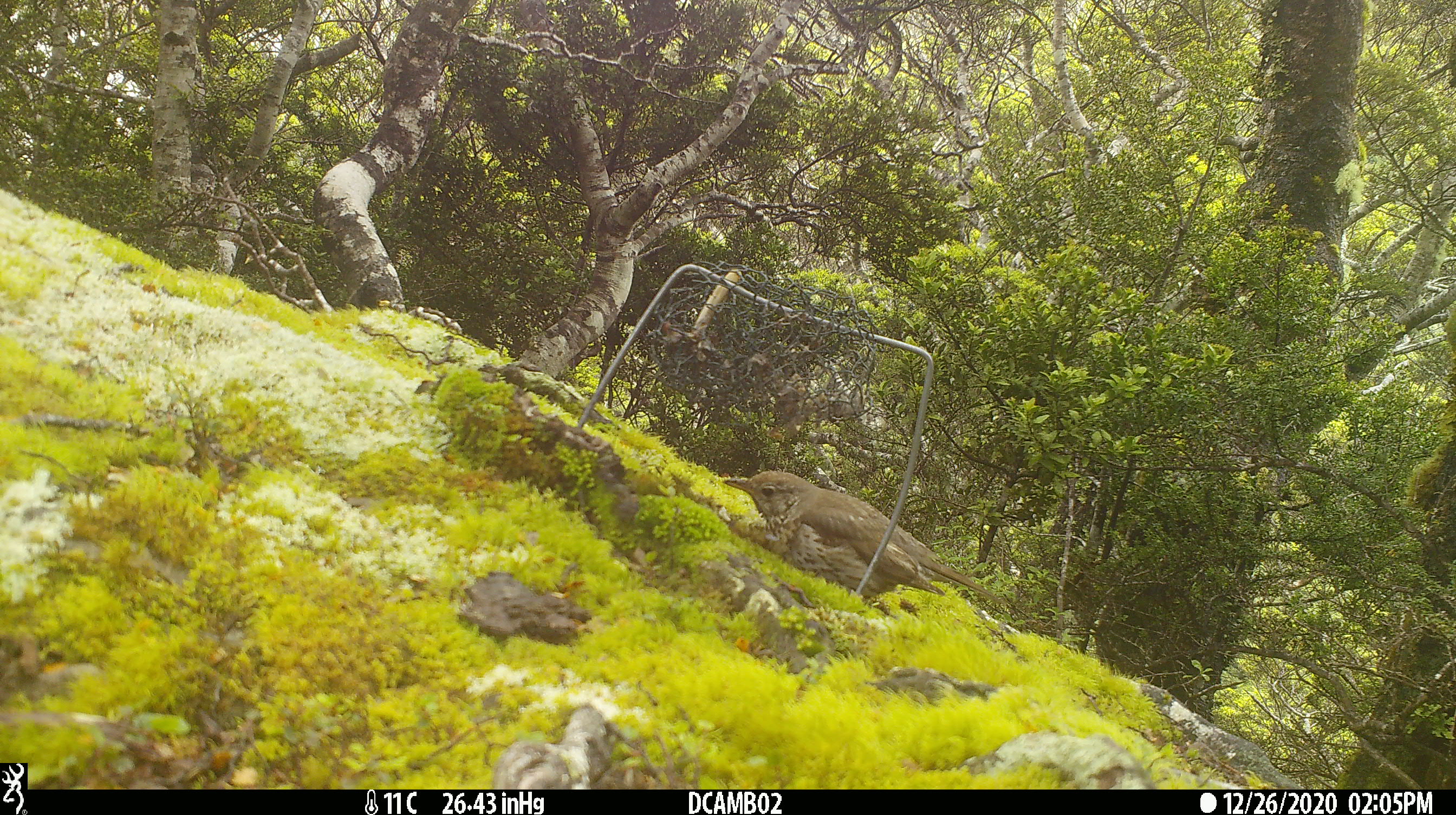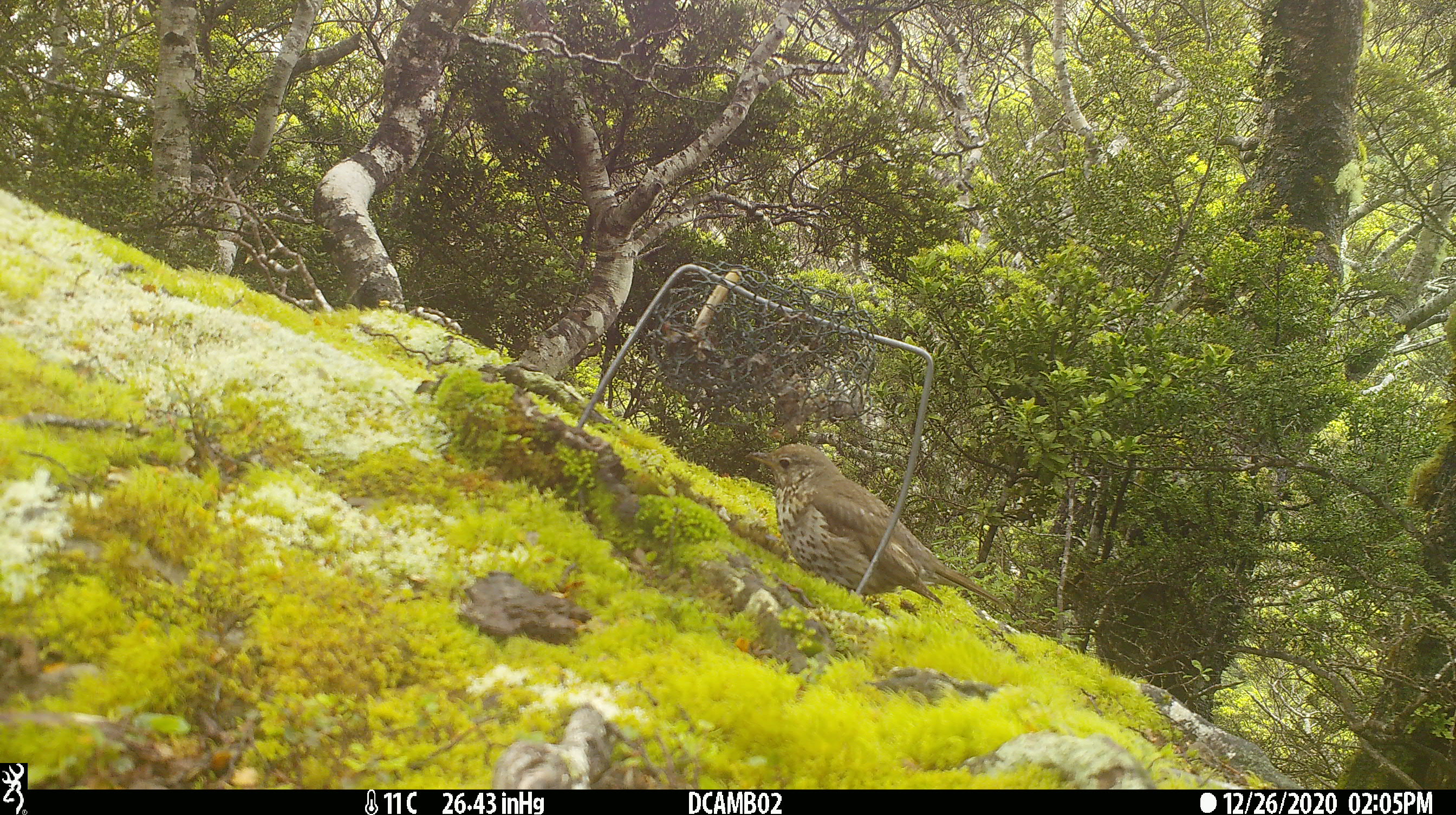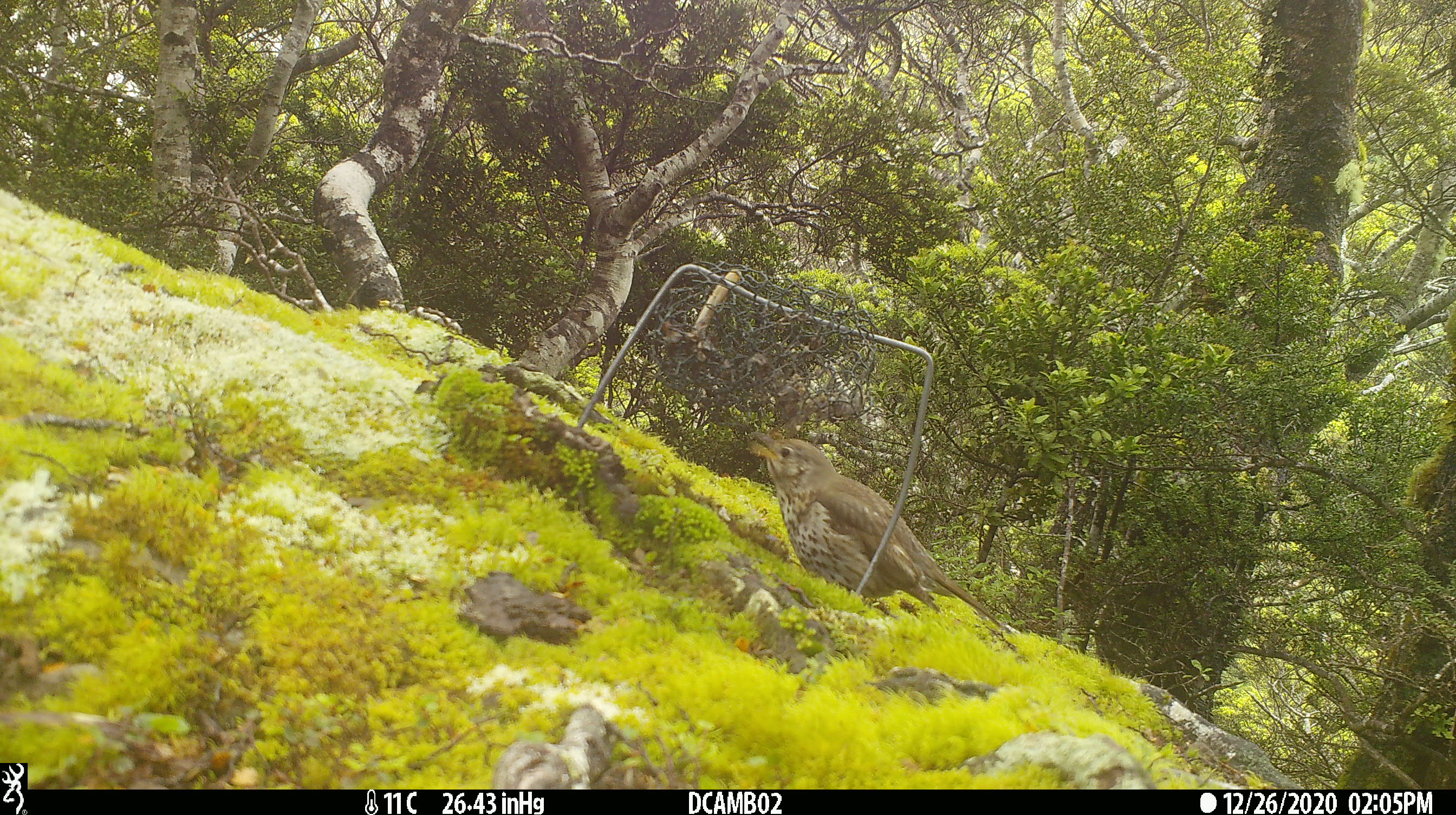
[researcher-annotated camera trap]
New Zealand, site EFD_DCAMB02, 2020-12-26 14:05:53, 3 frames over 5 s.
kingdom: Animalia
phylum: Chordata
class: Aves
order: Passeriformes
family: Turdidae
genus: Turdus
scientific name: Turdus philomelos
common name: song thrush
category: thrush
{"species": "thrush (song thrush) (Turdus philomelos)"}